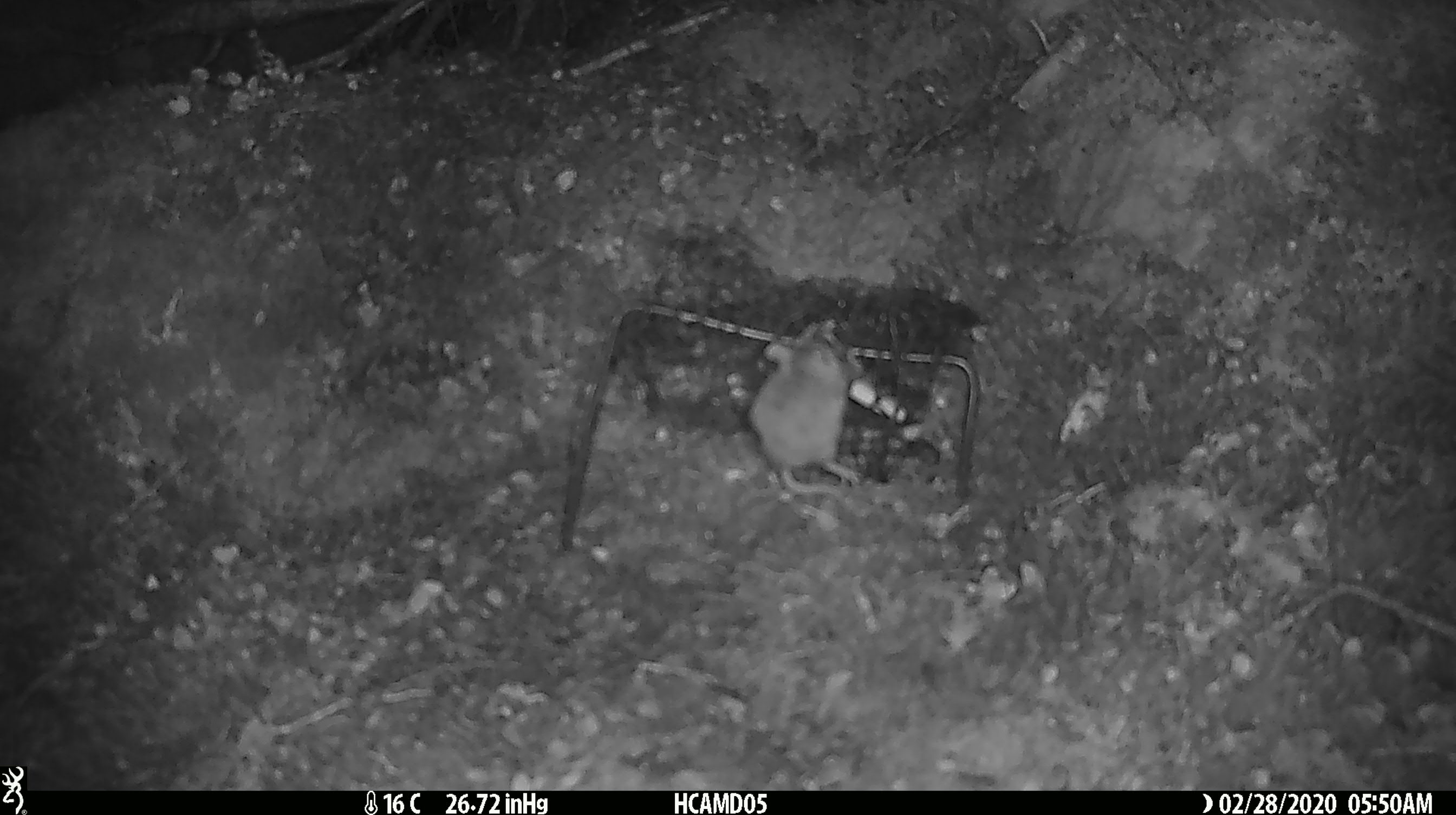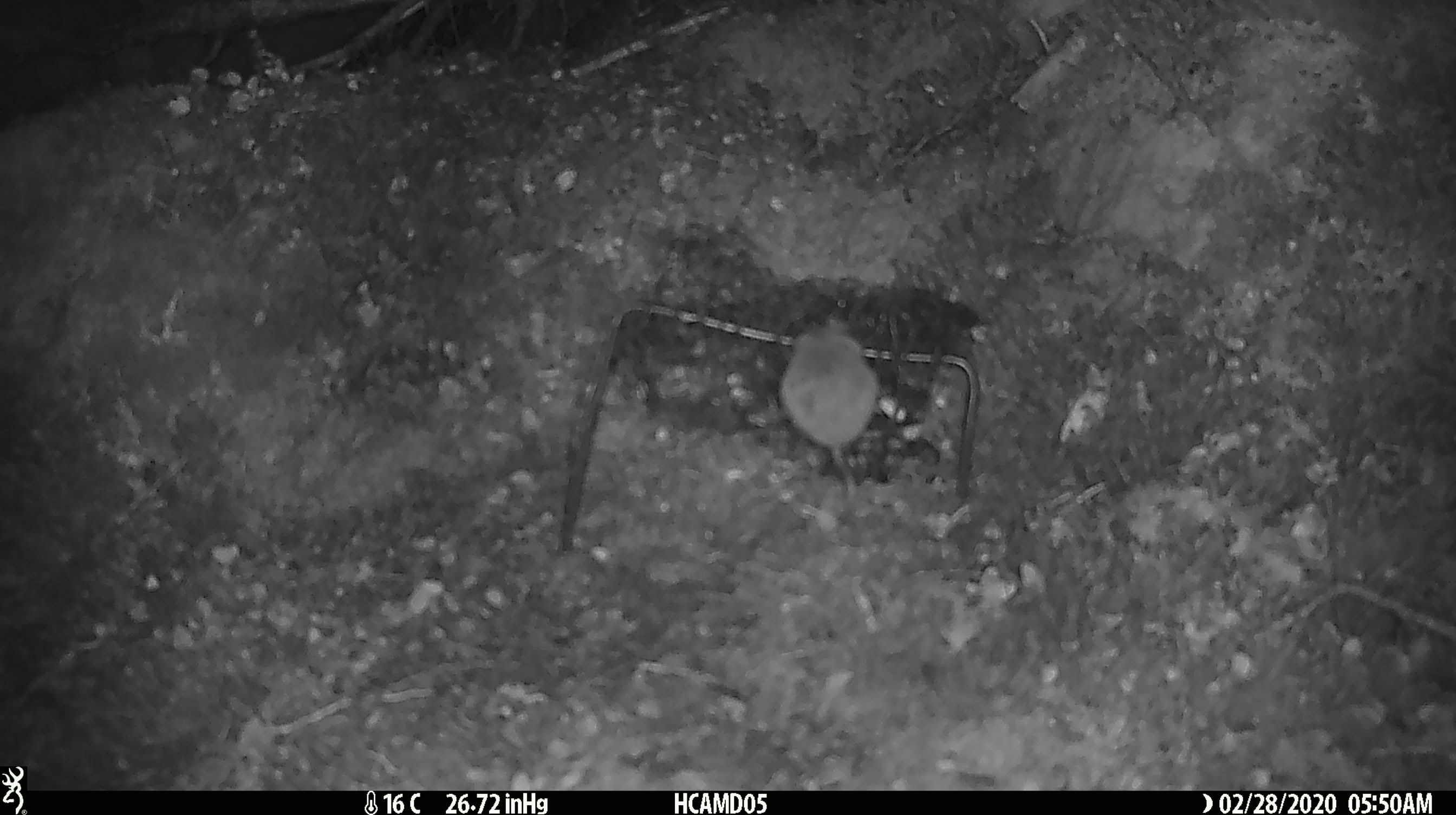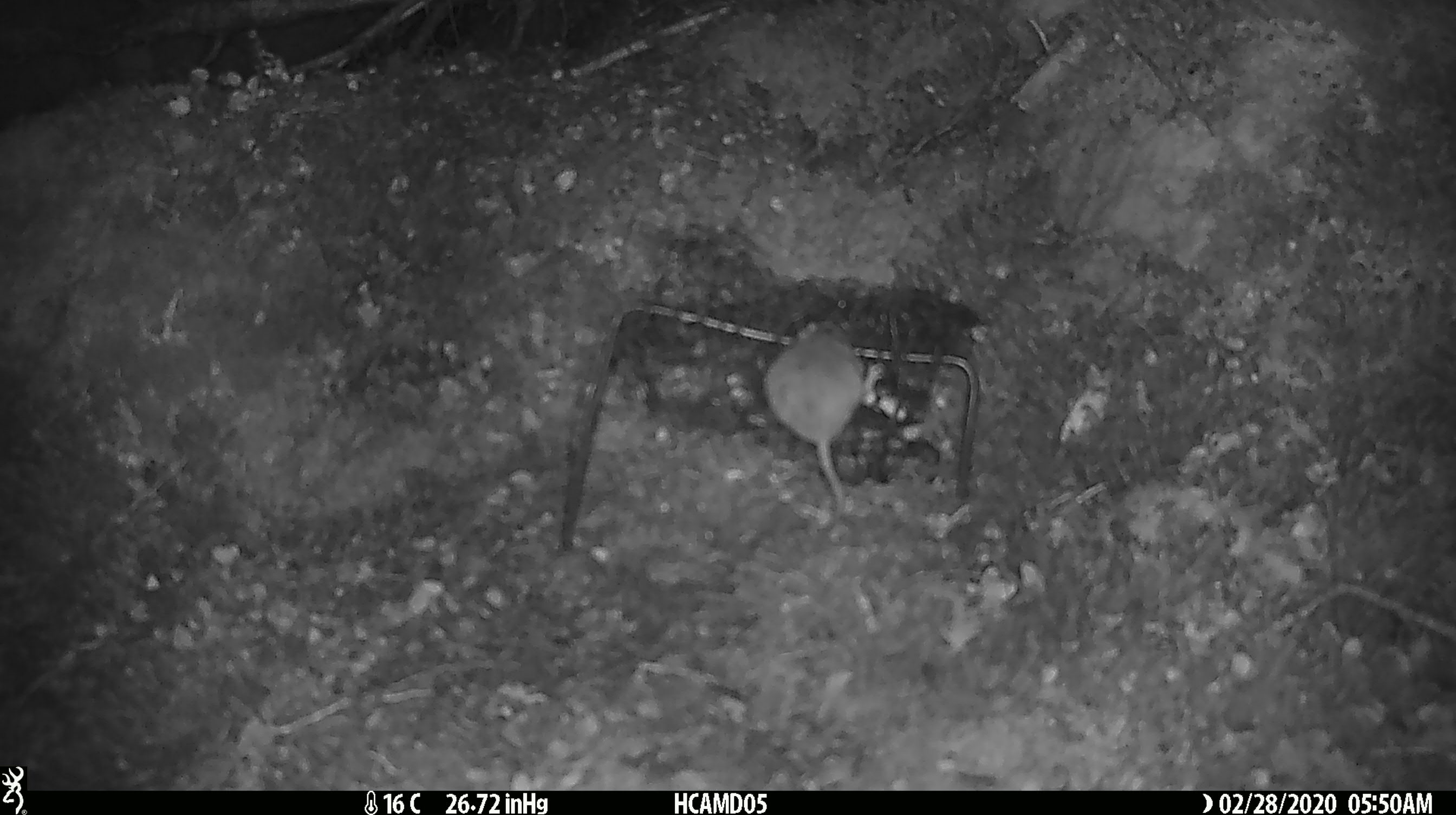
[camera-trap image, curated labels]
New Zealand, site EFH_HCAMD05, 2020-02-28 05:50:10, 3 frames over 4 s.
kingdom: Animalia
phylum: Chordata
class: Mammalia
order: Rodentia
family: Muridae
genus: Mus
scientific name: Mus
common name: mouse